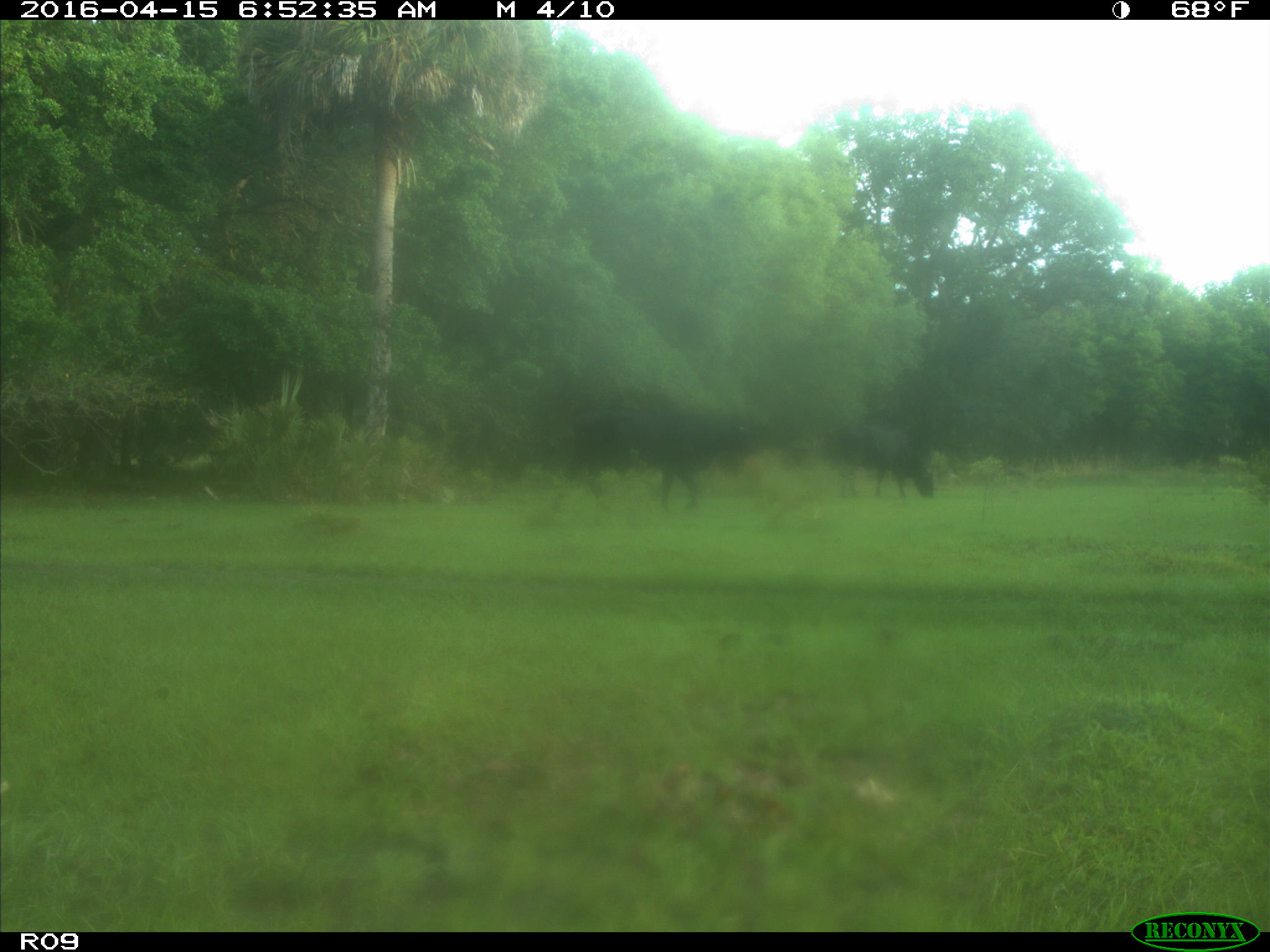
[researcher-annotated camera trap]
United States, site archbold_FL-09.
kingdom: Animalia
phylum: Chordata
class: Mammalia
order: Artiodactyla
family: Bovidae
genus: Bos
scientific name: Bos taurus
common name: domestic cow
Bos taurus (domestic cow).